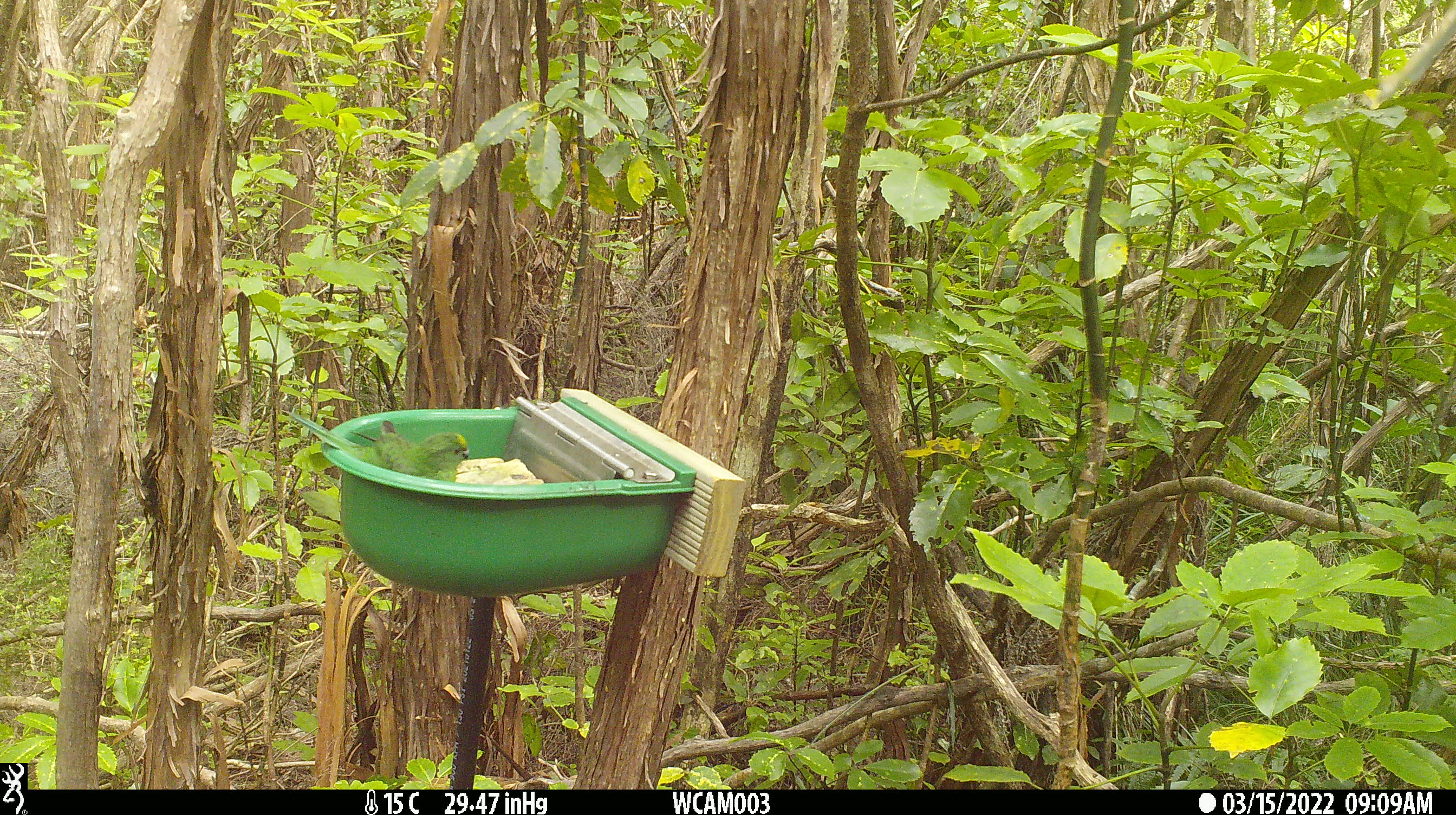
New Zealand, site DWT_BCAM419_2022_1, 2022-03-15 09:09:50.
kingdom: Animalia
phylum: Chordata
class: Aves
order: Psittaciformes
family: Psittaculidae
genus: Cyanoramphus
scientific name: Cyanoramphus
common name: parakeet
Parakeet (Cyanoramphus).